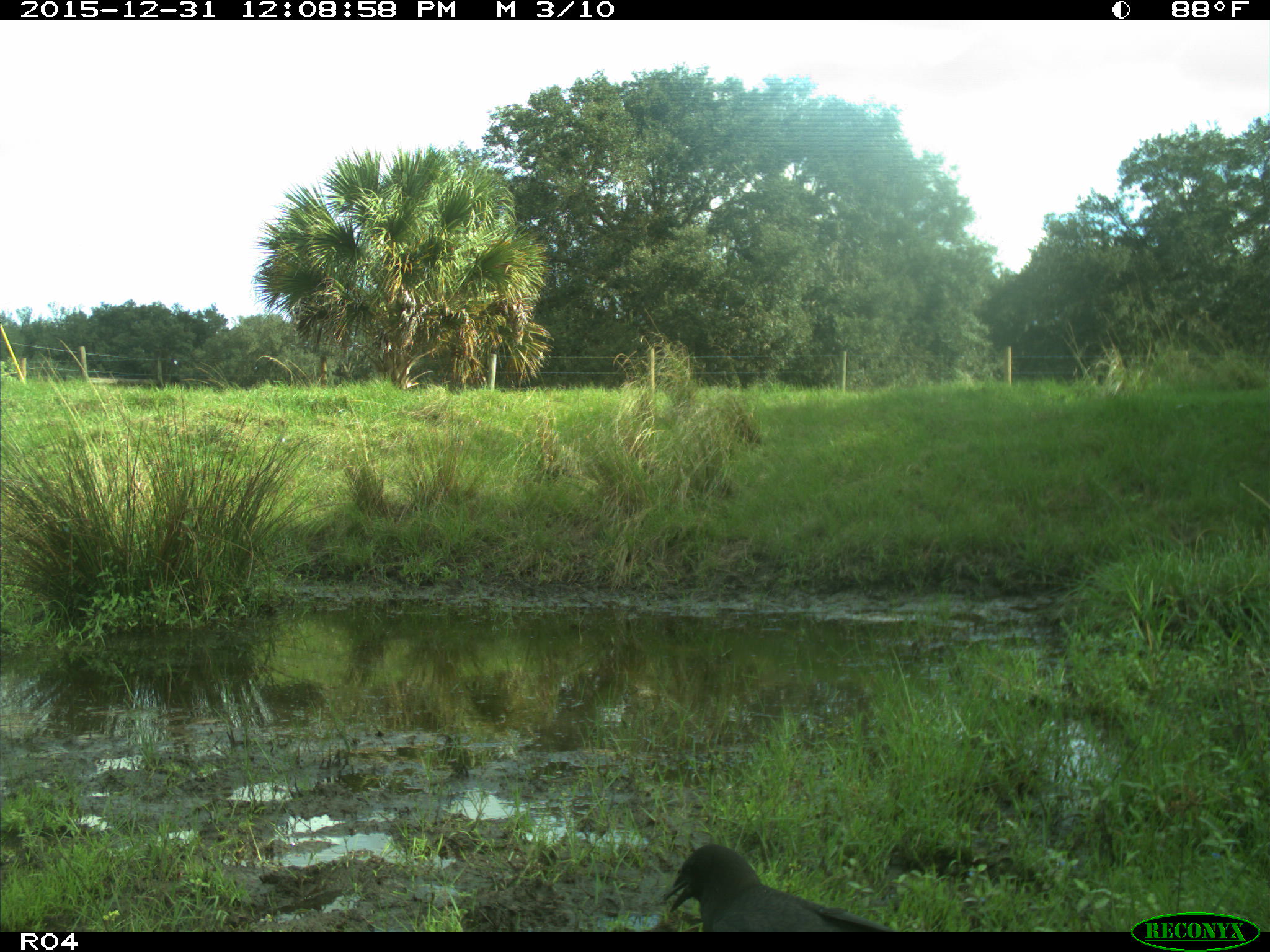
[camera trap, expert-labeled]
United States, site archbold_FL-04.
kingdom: Animalia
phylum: Chordata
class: Aves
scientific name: Aves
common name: birds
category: unidentified bird